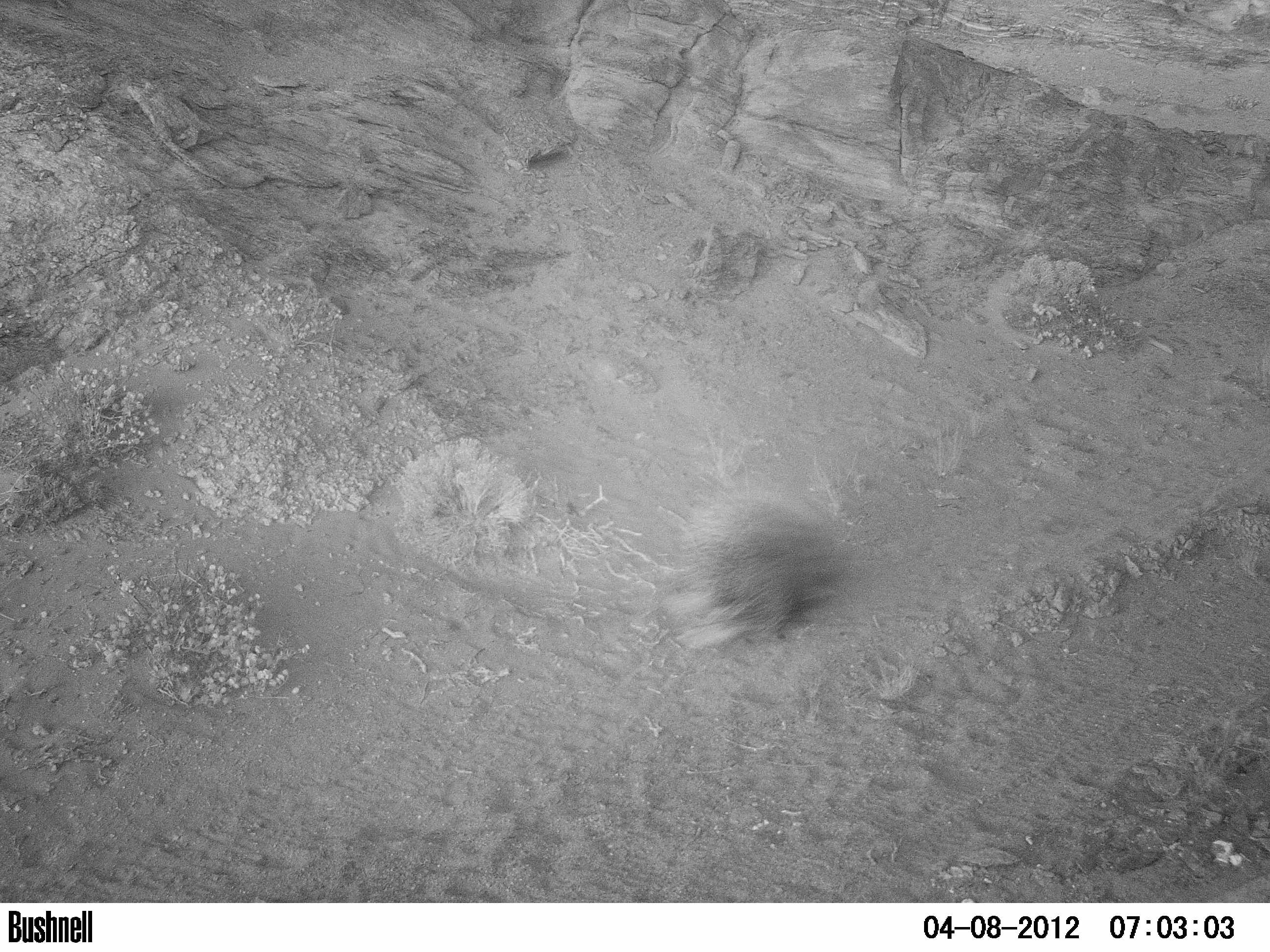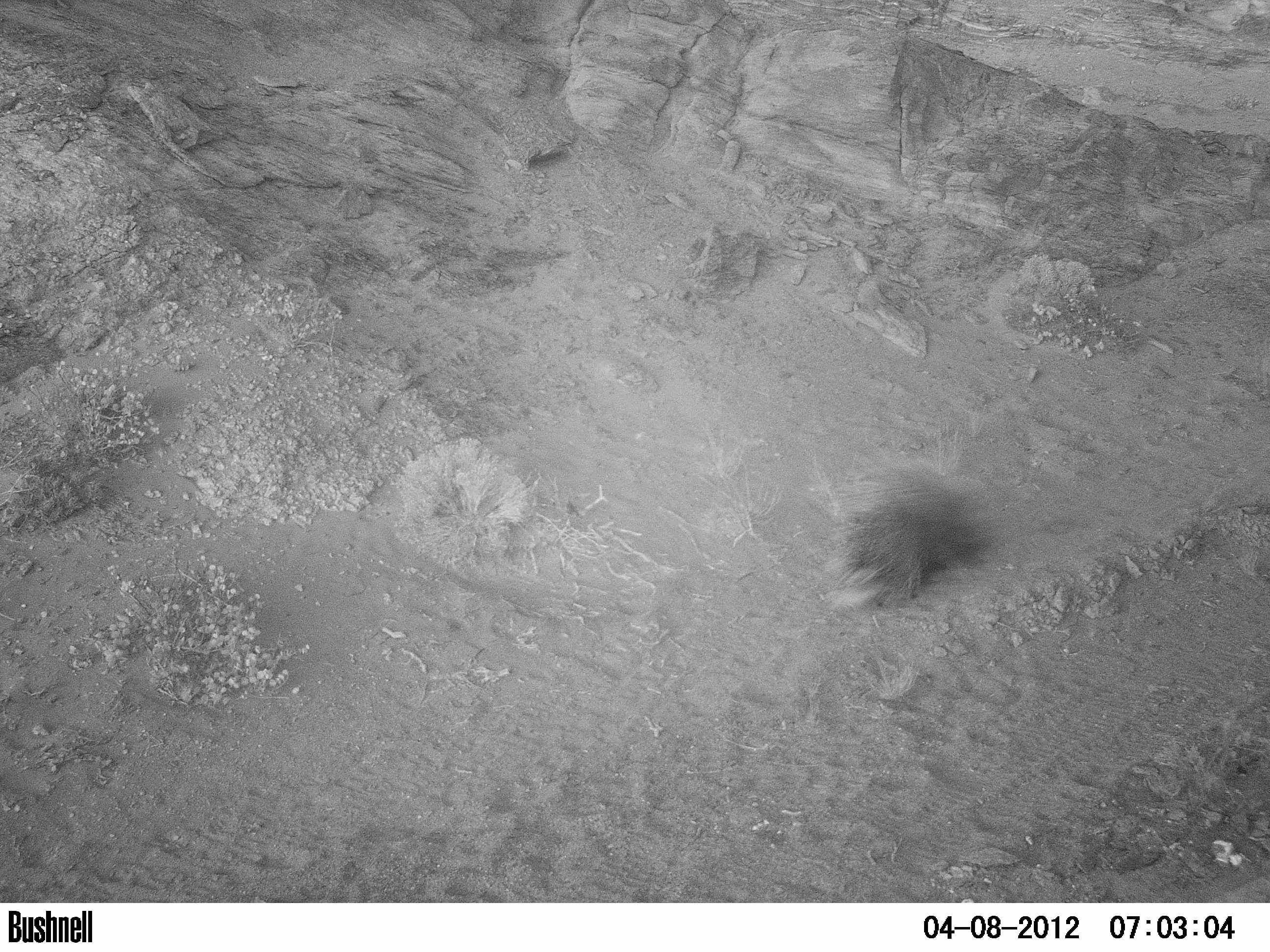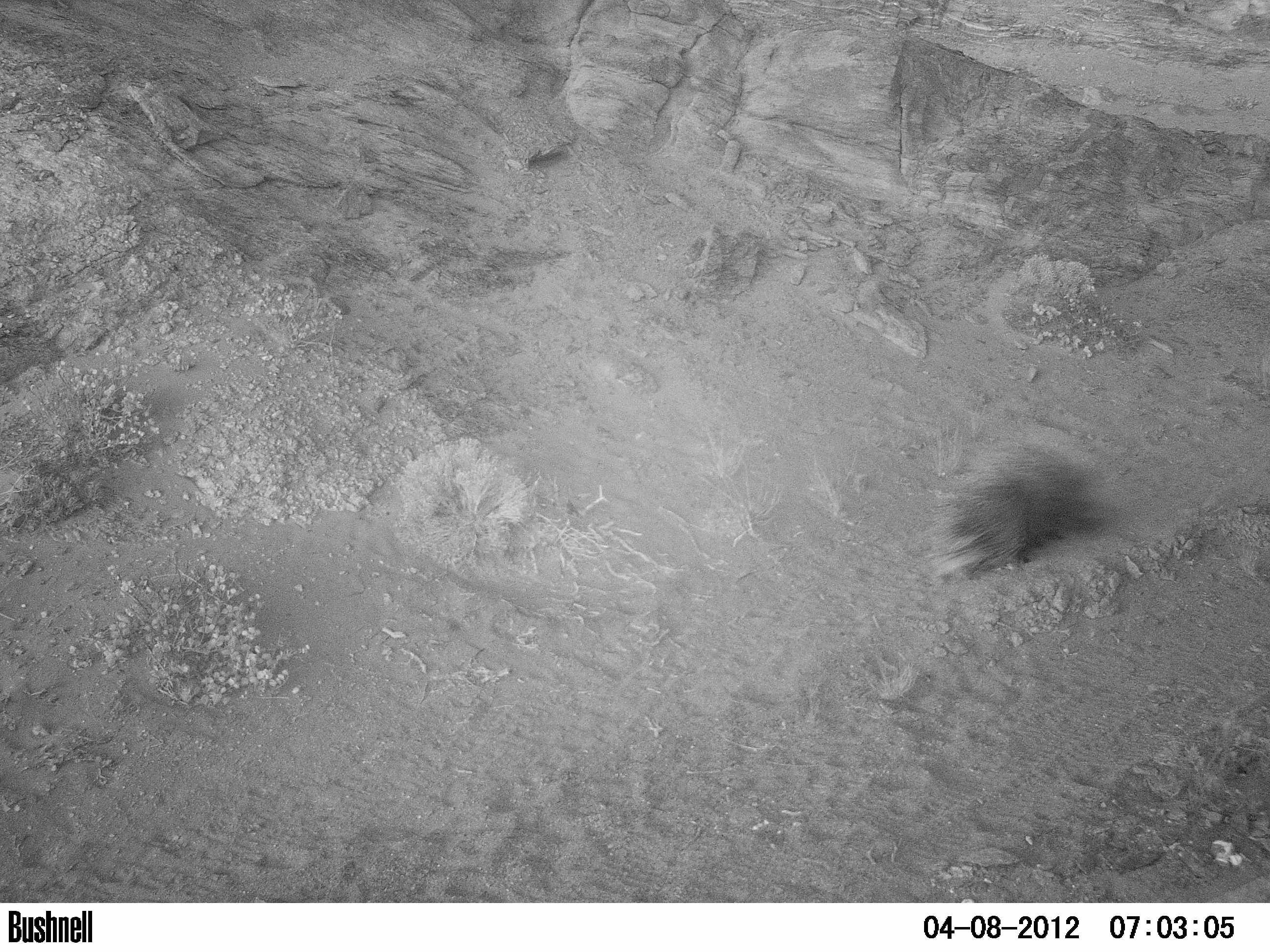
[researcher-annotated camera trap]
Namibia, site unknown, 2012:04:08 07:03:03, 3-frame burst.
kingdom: Animalia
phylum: Chordata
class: Mammalia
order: Rodentia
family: Hystricidae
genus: Hystrix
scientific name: Hystrix africaeaustralis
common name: cape porcupine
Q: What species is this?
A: Hystrix africaeaustralis (cape porcupine).